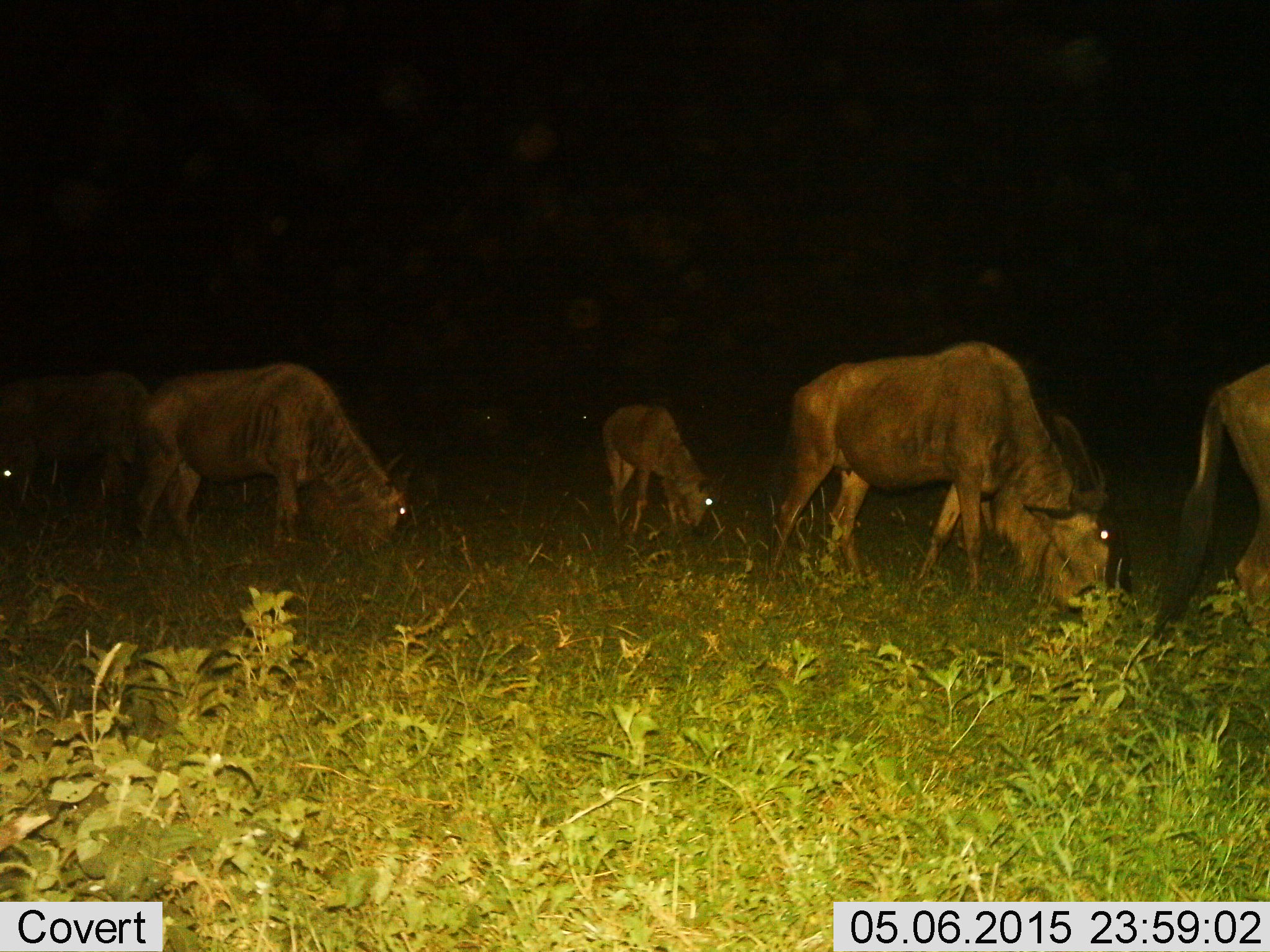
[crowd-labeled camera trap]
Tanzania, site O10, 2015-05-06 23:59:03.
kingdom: Animalia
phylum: Chordata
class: Mammalia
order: Artiodactyla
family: Bovidae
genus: Connochaetes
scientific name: Connochaetes taurinus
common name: blue wildebeest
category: wildebeest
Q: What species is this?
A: Wildebeest (blue wildebeest) (Connochaetes taurinus).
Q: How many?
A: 5.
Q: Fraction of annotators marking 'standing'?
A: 10%.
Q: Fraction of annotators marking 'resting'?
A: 0%.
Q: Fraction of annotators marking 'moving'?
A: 30%.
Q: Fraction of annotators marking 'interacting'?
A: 0%.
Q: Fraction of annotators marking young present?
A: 20%.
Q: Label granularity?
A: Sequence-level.